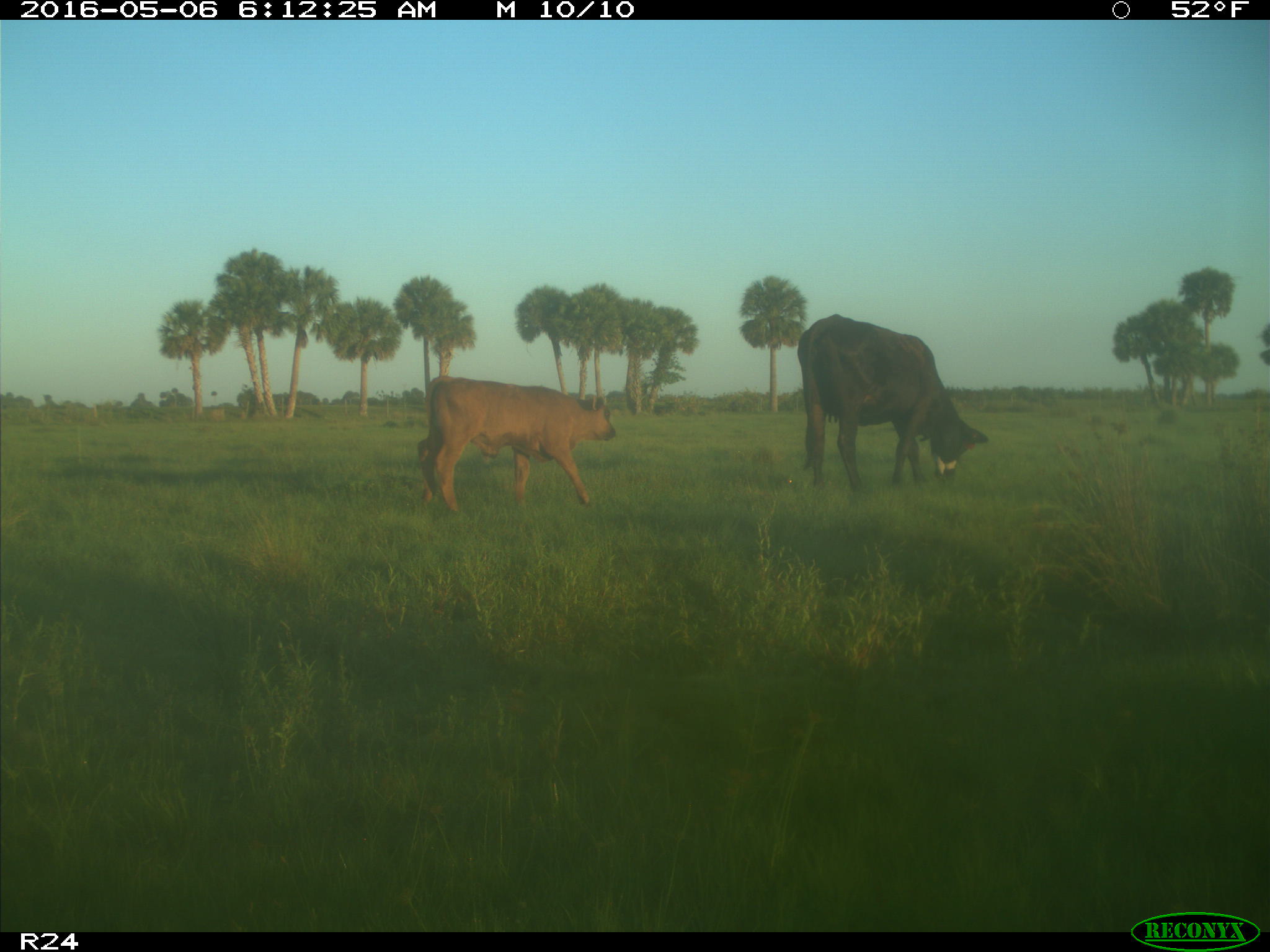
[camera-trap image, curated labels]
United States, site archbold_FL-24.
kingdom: Animalia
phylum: Chordata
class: Mammalia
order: Artiodactyla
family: Bovidae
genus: Bos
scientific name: Bos taurus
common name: domestic cow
Bos taurus (domestic cow).